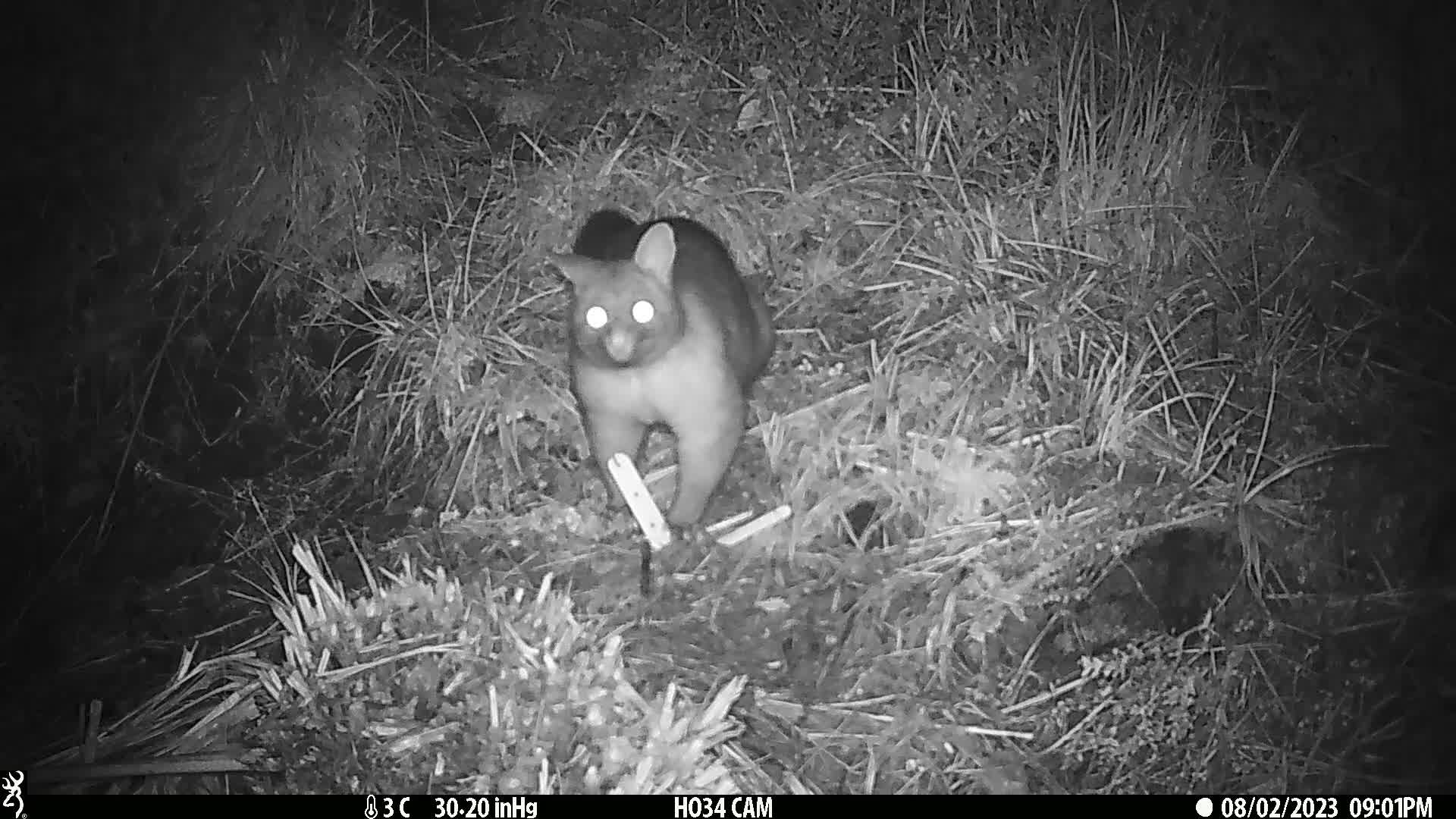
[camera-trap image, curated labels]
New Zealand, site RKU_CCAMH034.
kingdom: Animalia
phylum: Chordata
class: Mammalia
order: Diprotodontia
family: Phalangeridae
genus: Trichosurus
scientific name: Trichosurus vulpecula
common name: common brushtail possum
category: possum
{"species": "possum (common brushtail possum) (Trichosurus vulpecula)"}